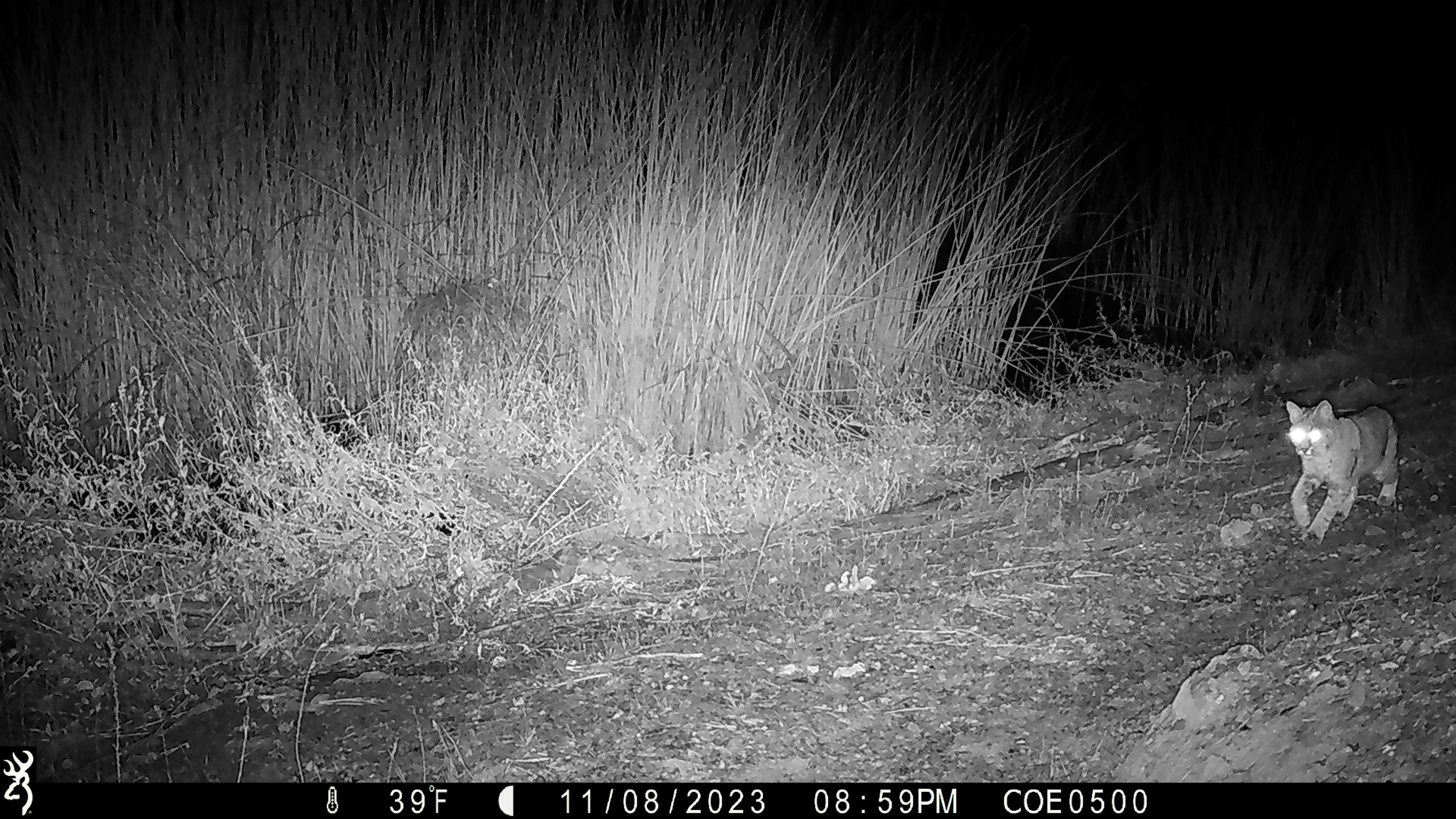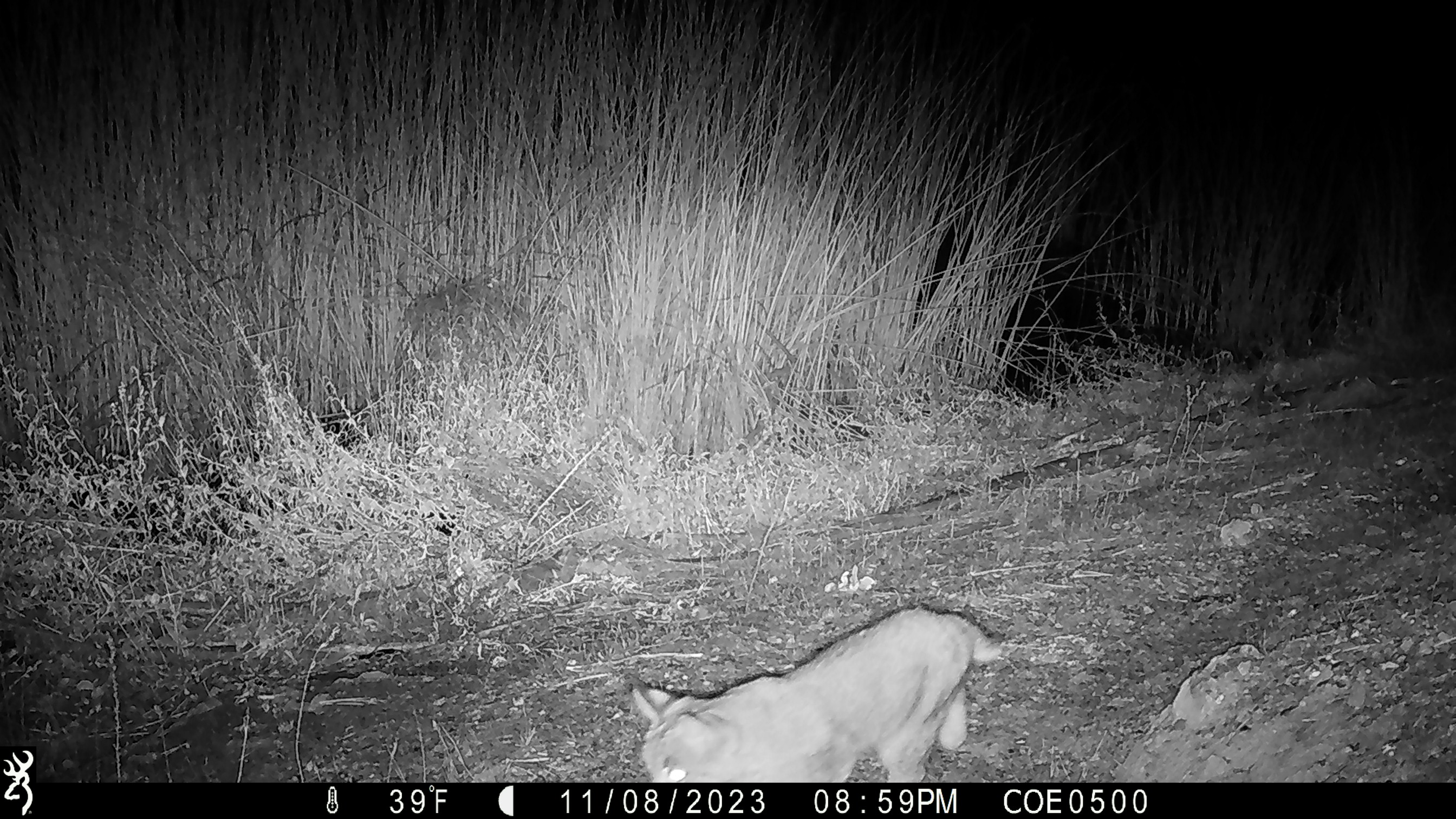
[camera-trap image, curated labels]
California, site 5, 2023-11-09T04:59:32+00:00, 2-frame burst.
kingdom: Animalia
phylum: Chordata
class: Mammalia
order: Carnivora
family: Felidae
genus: Lynx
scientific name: Lynx rufus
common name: bobcat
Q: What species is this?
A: Bobcat (Lynx rufus).